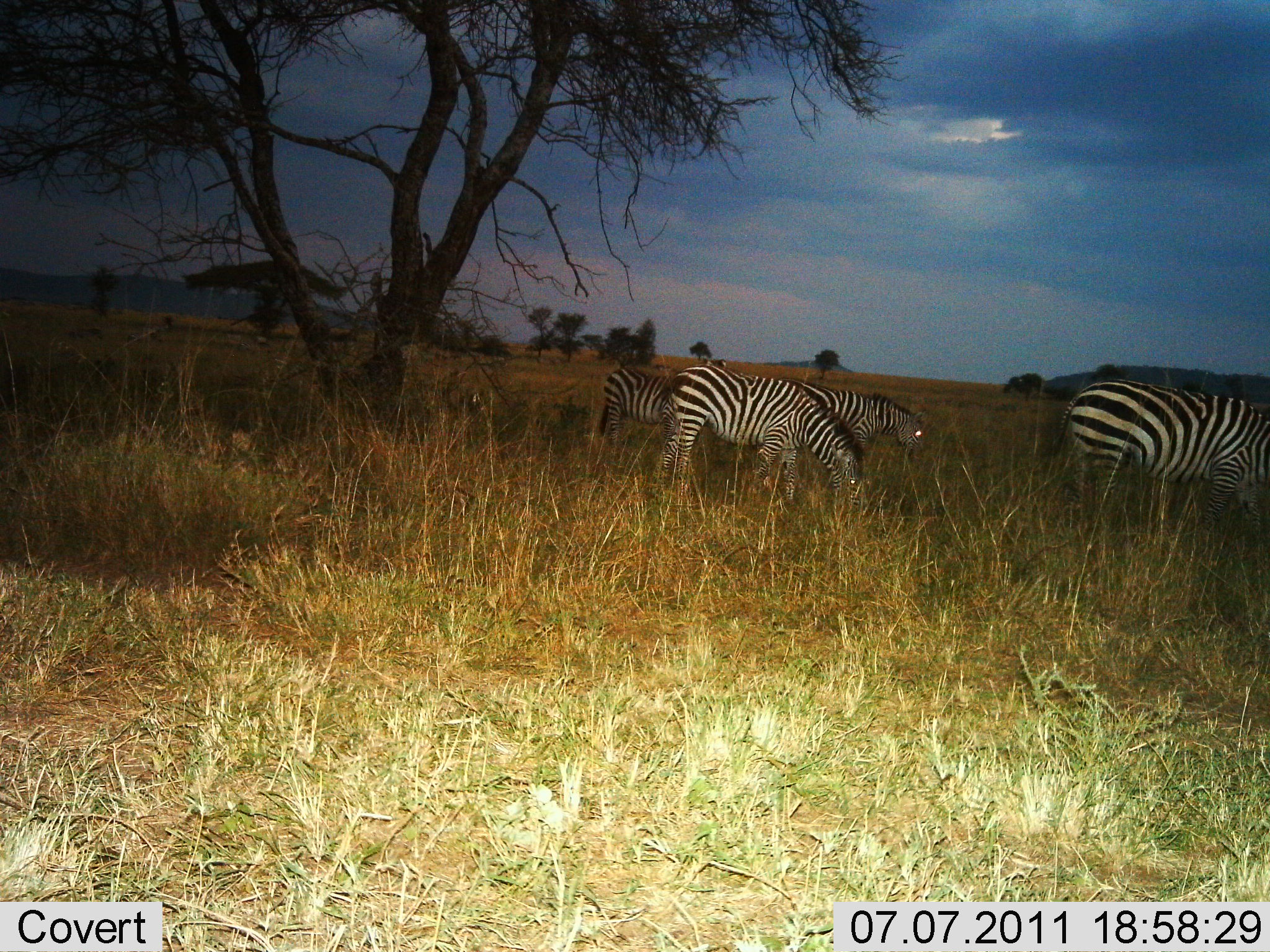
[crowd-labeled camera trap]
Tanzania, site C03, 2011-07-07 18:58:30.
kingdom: Animalia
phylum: Chordata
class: Mammalia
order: Perissodactyla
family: Equidae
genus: Equus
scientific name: Equus quagga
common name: plains zebra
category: zebra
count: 4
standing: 33%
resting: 0%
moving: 0%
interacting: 0%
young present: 0%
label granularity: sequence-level